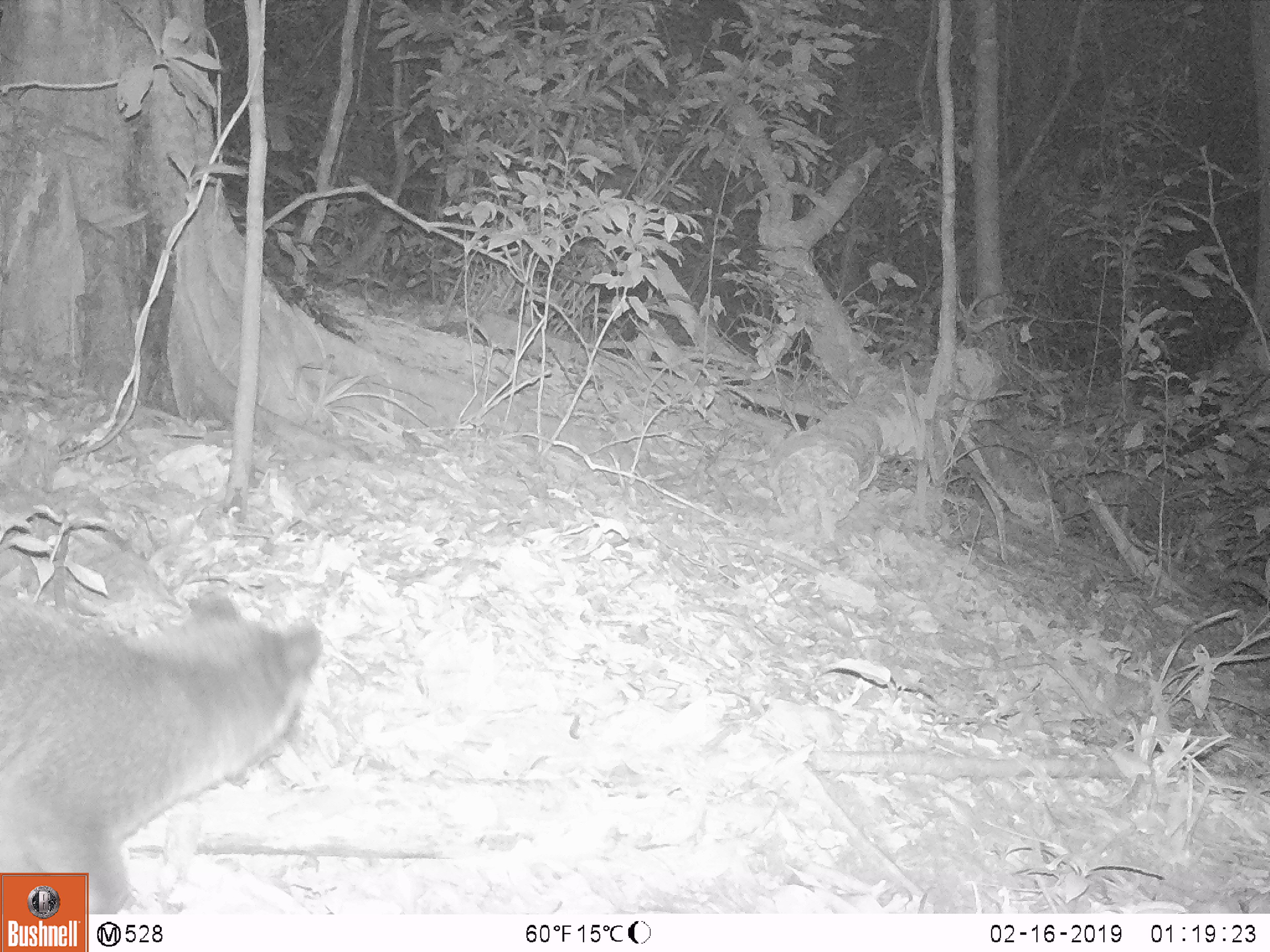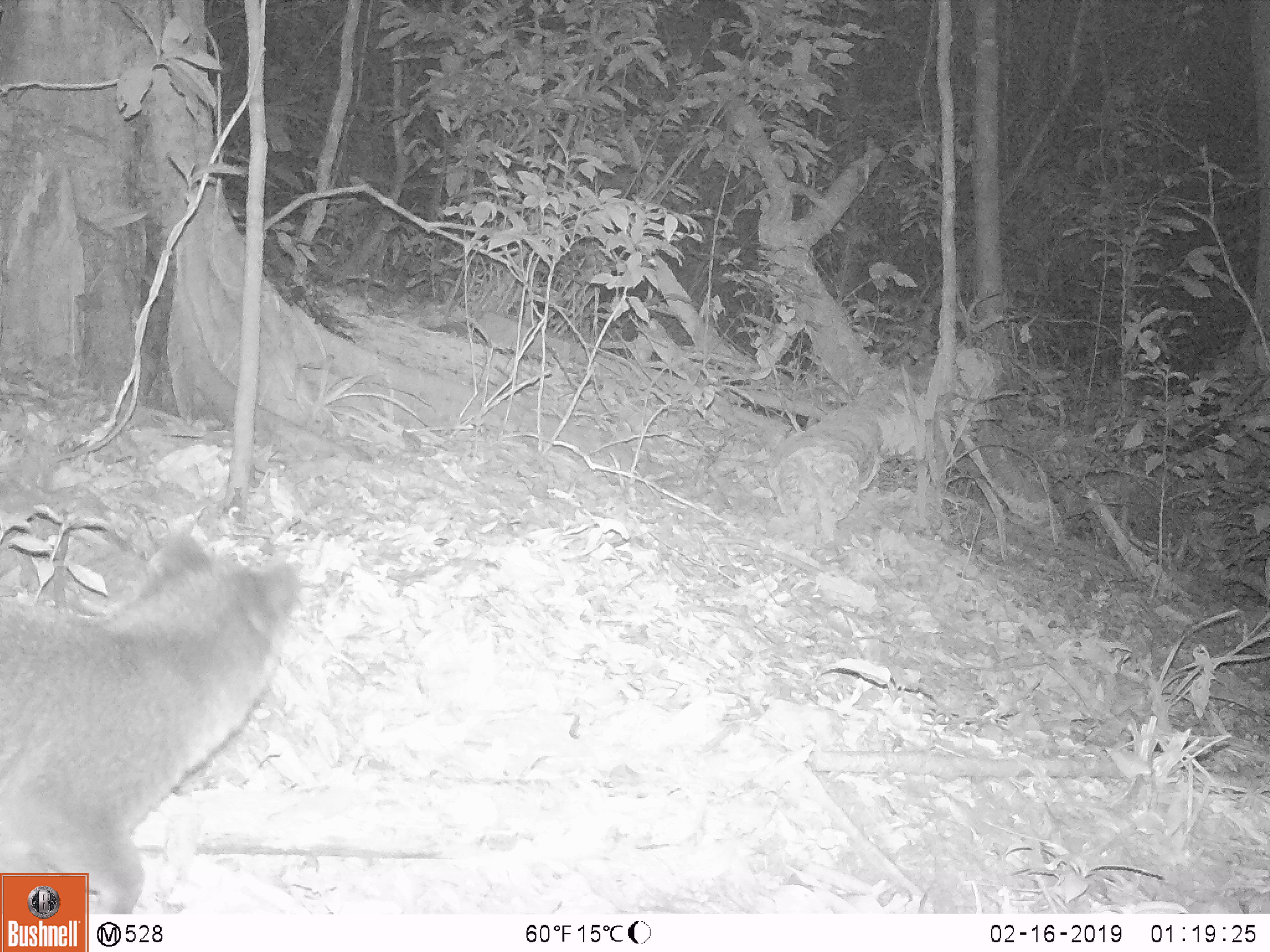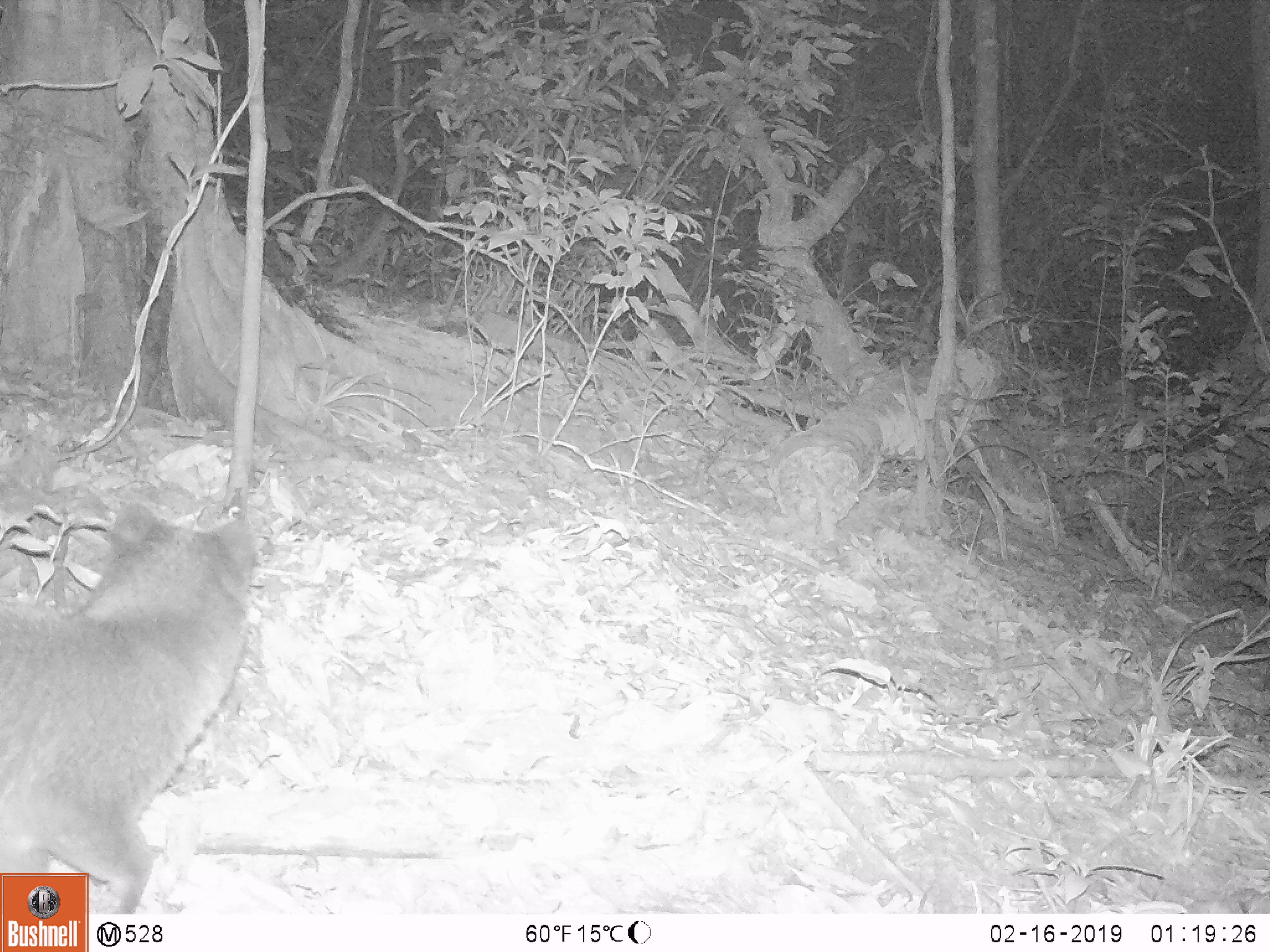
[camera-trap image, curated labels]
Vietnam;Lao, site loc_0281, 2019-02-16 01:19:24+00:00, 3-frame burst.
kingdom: Animalia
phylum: Chordata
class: Mammalia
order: Carnivora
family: Viverridae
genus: Paguma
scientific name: Paguma larvata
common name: masked palm civet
Masked palm civet (Paguma larvata). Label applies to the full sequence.